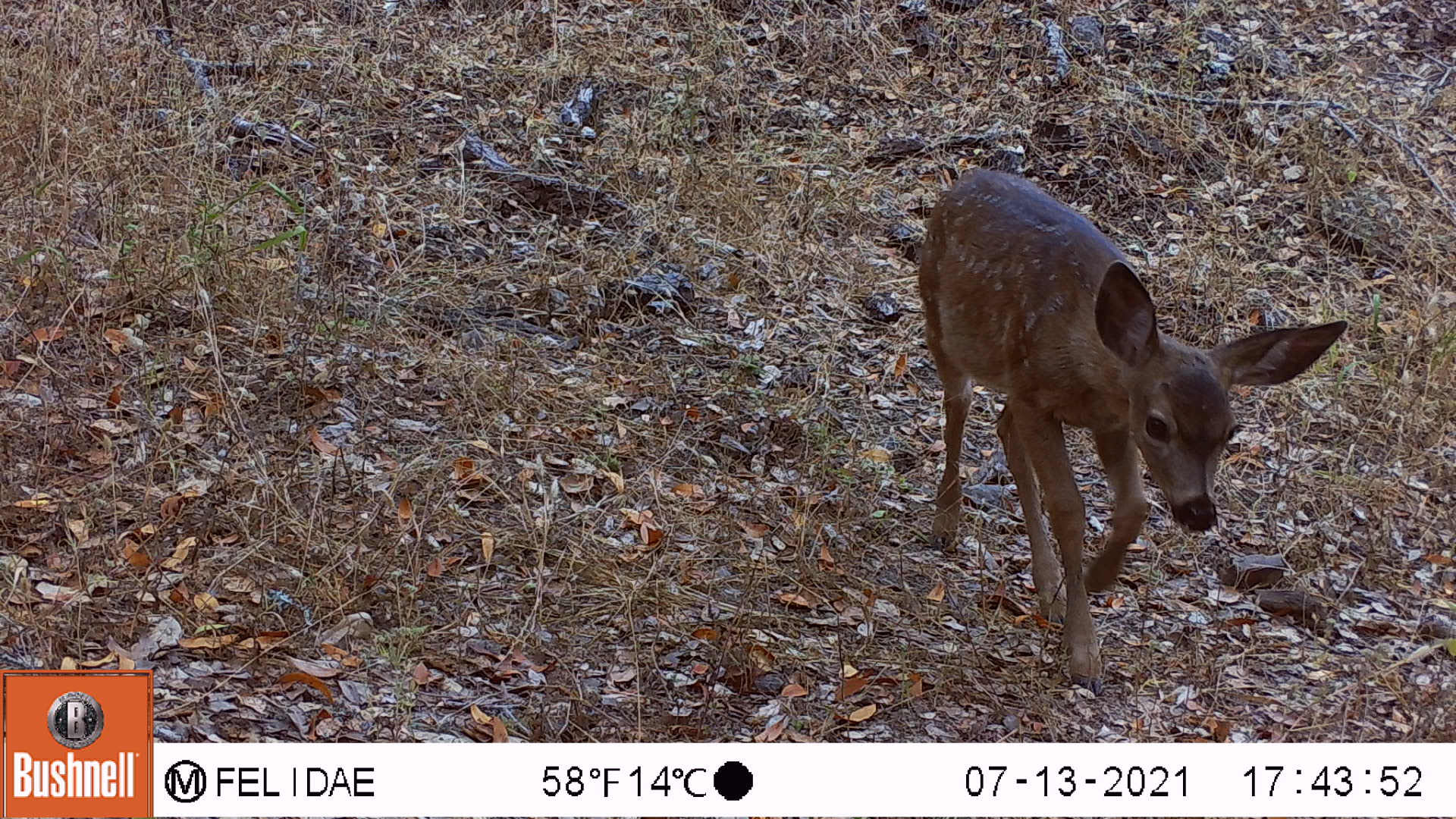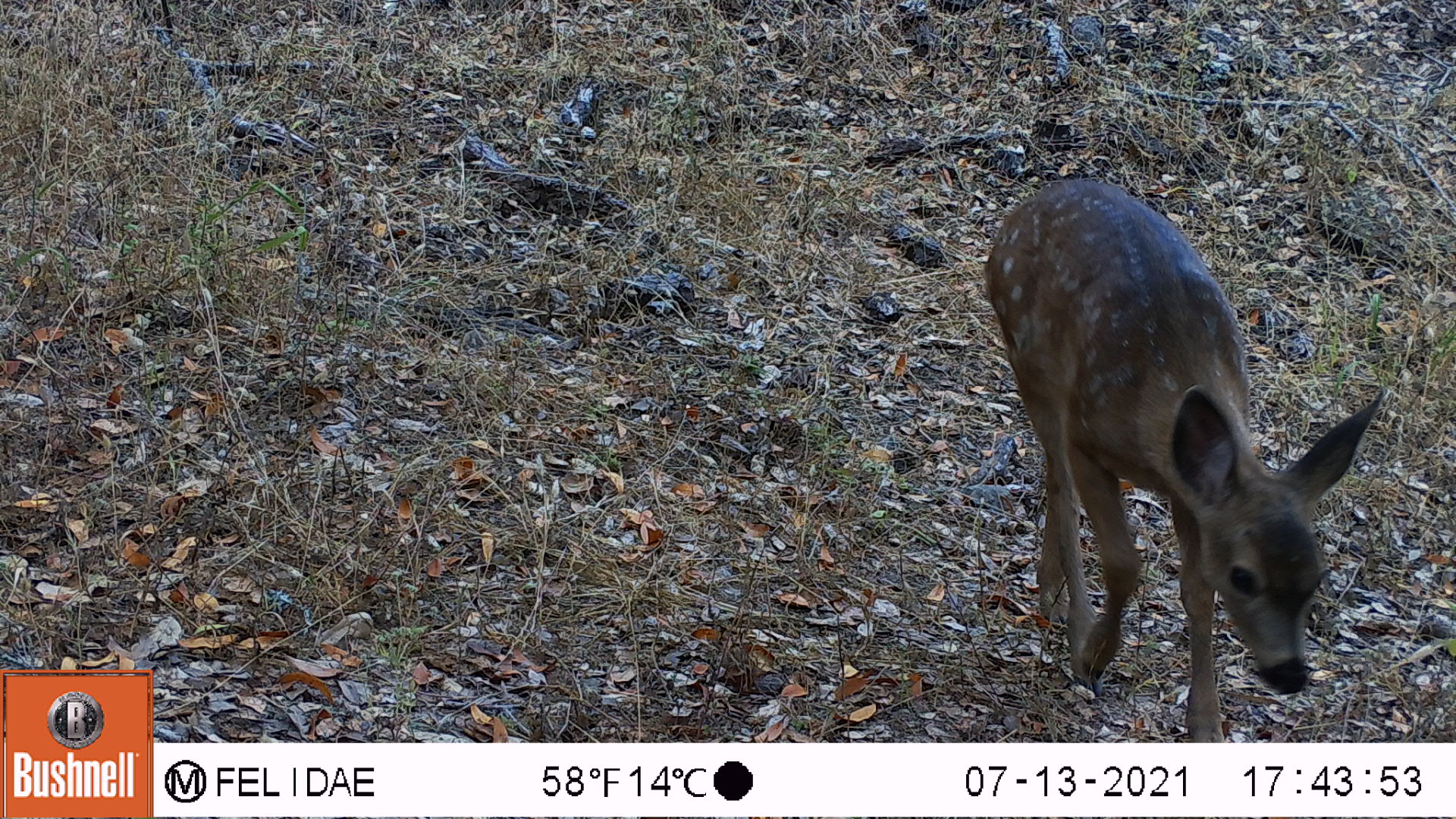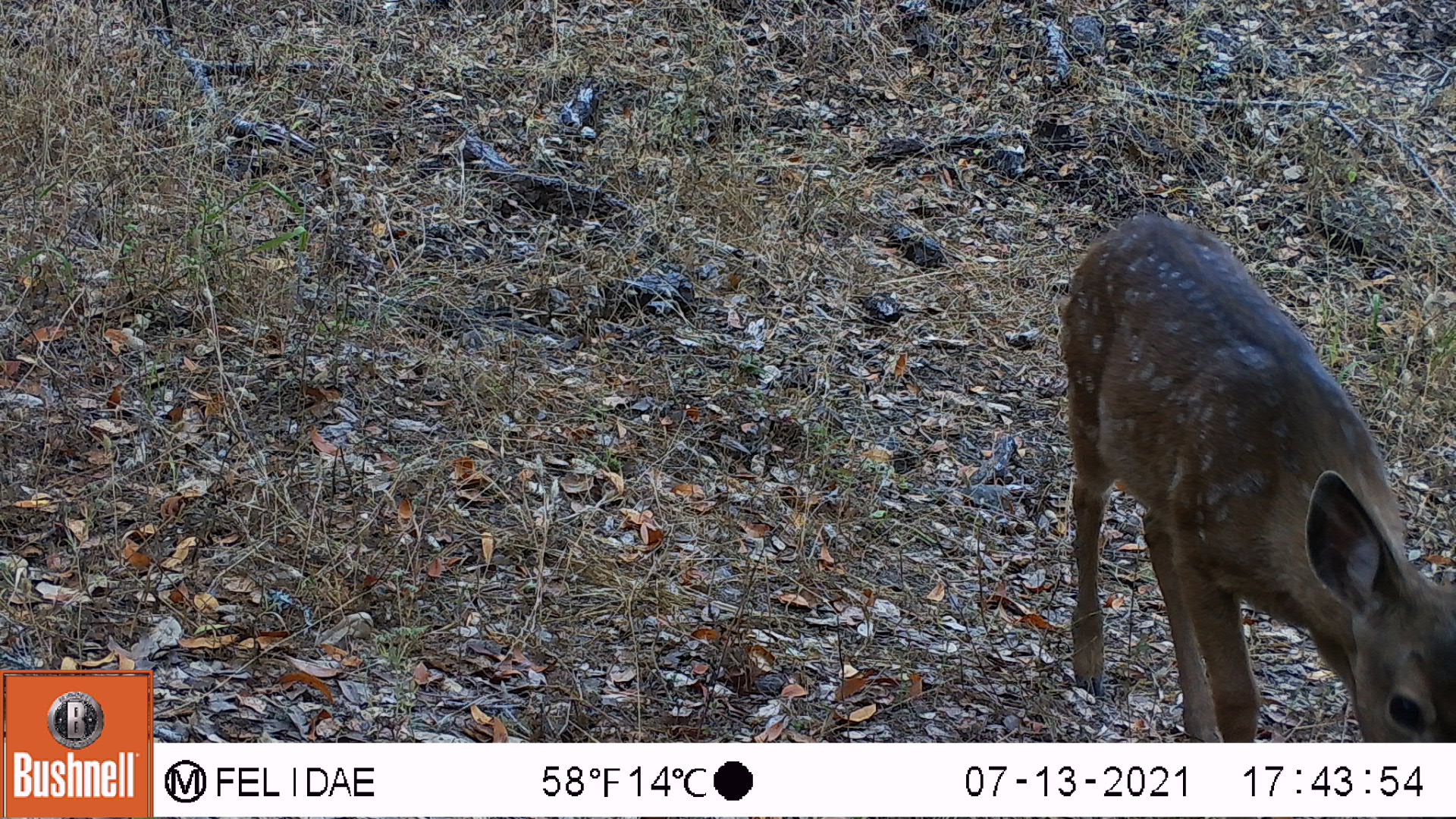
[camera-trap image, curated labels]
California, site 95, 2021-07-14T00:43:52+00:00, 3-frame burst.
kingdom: Animalia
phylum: Chordata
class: Mammalia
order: Artiodactyla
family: Cervidae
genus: Odocoileus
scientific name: Odocoileus hemionus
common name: mule deer